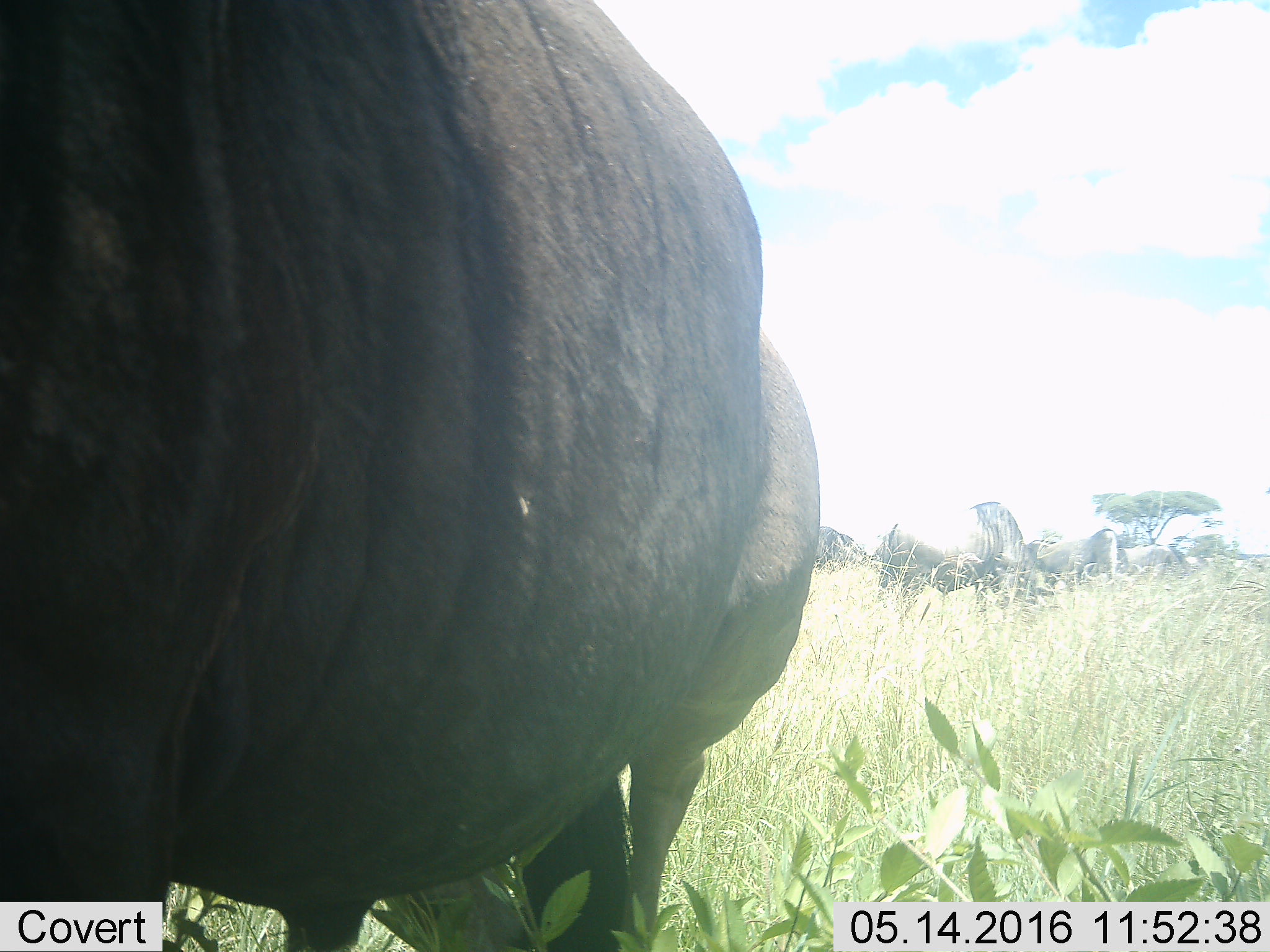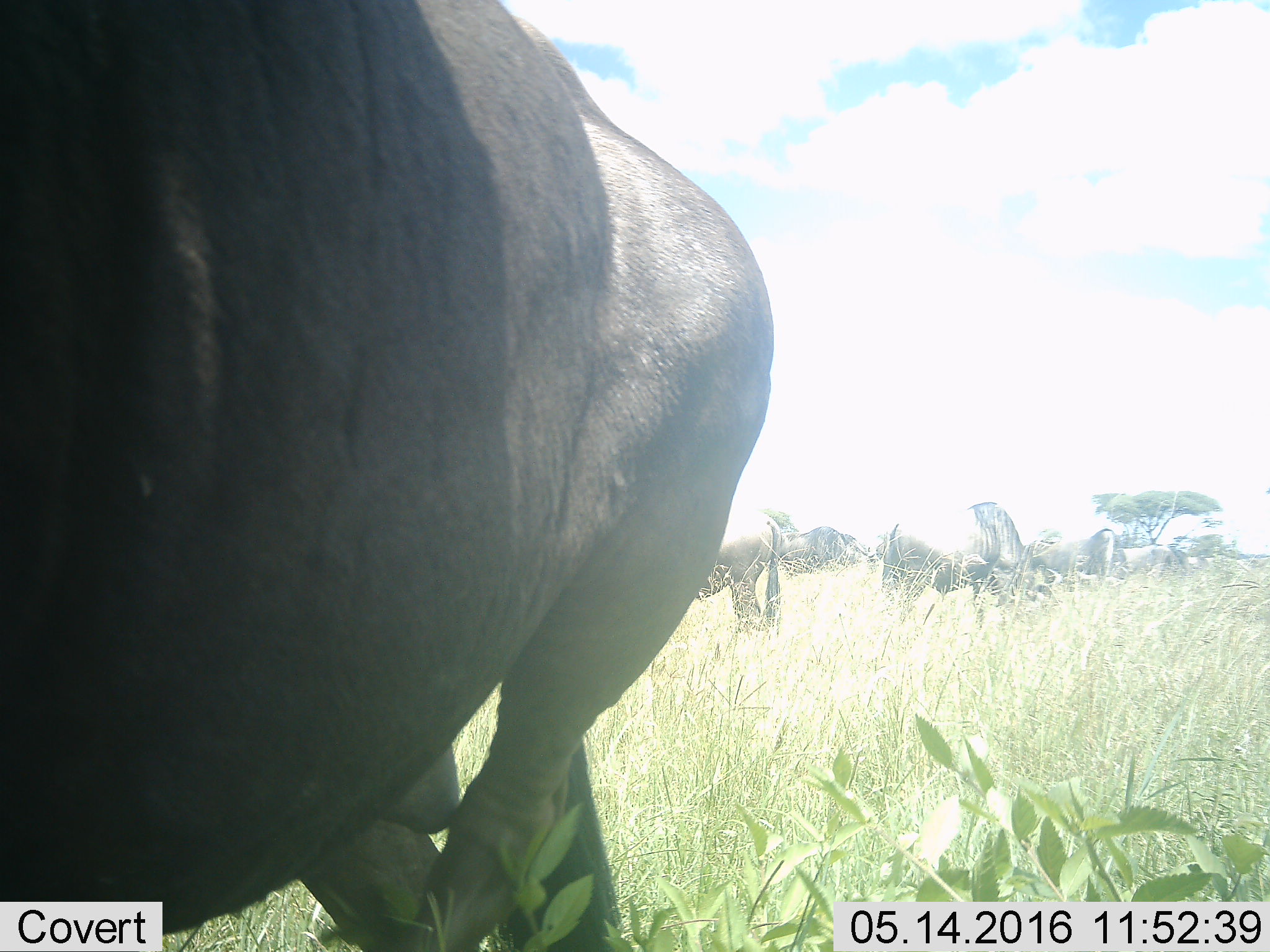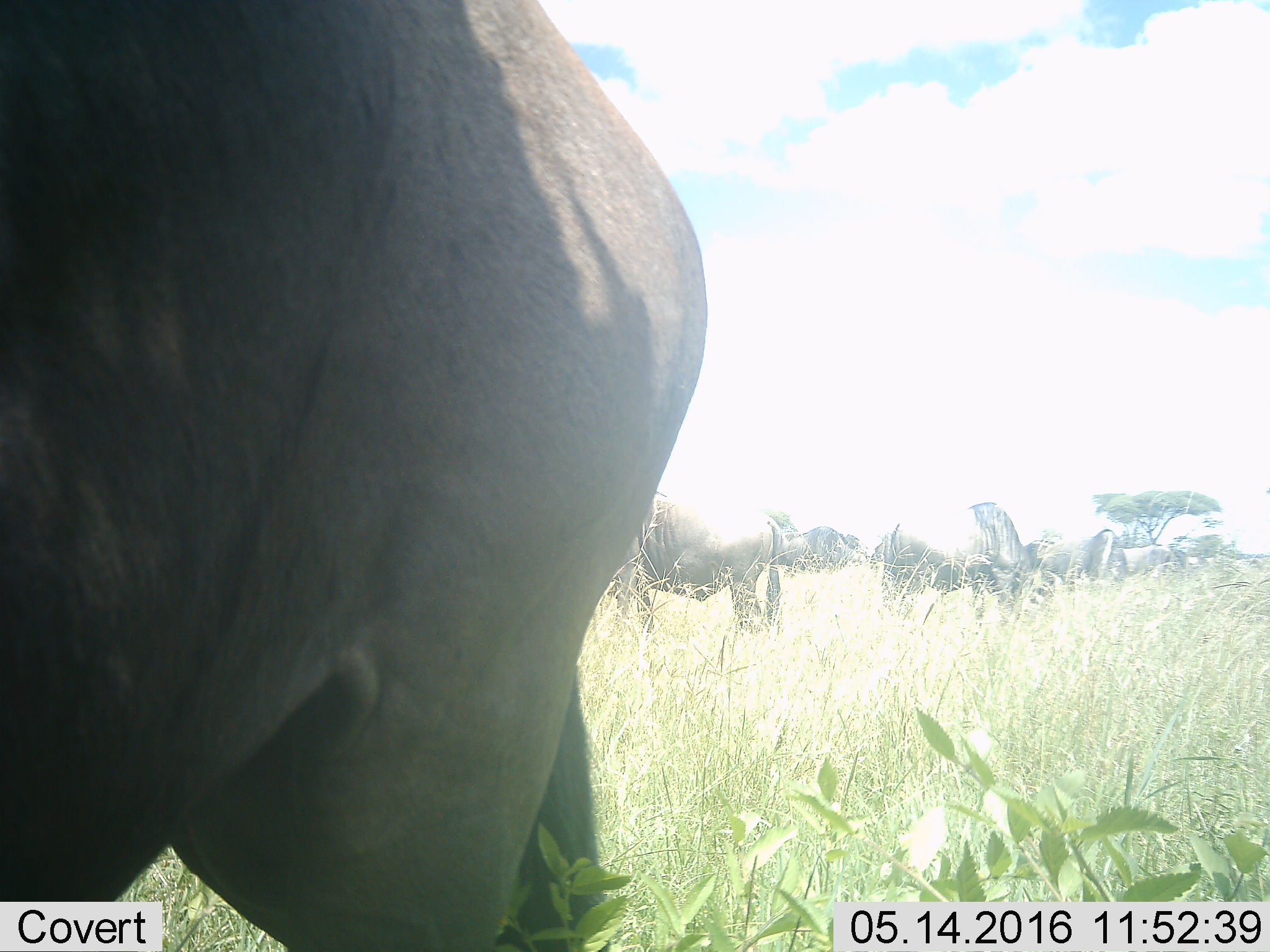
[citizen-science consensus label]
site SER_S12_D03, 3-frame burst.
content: unidentified animal